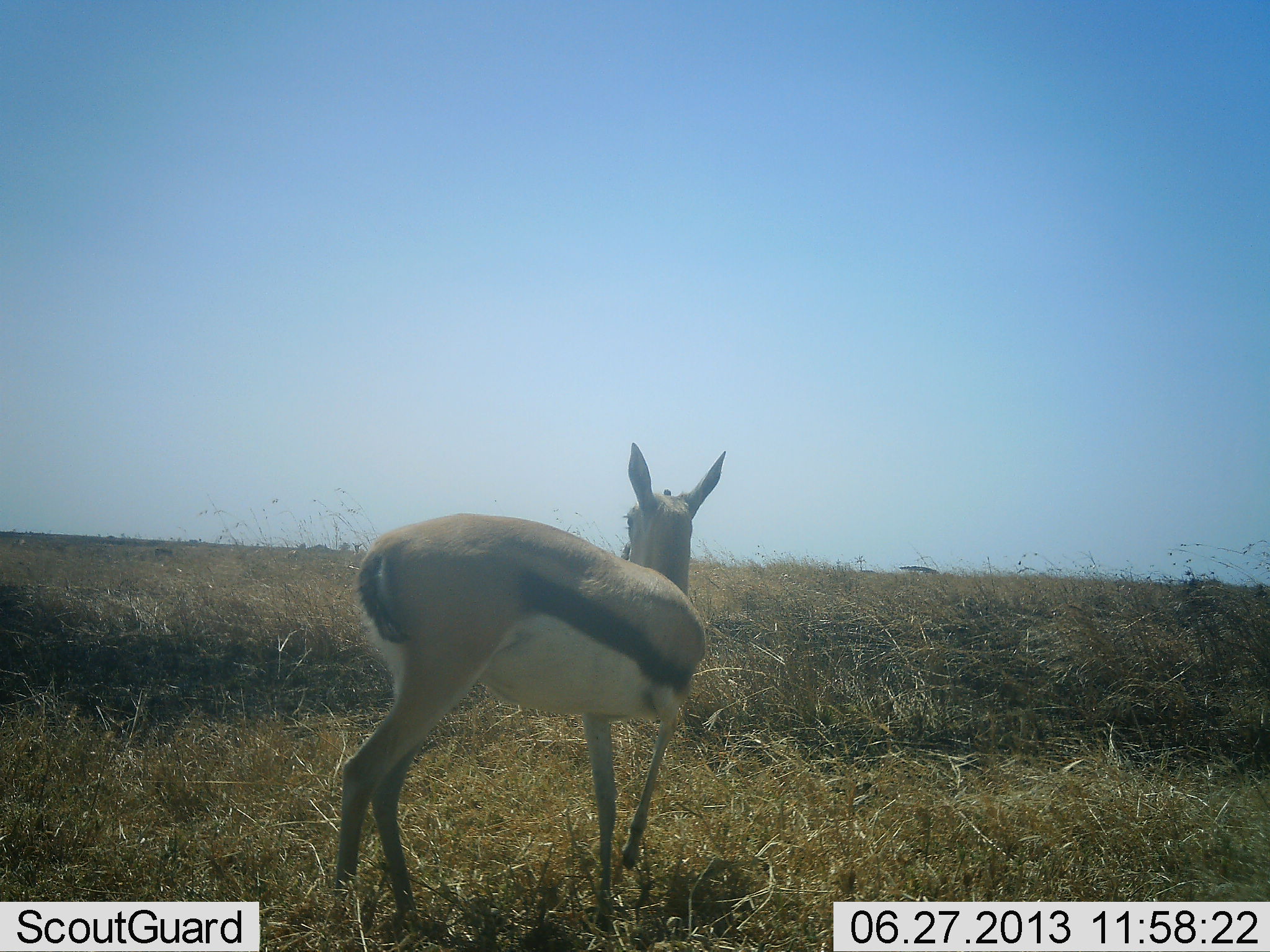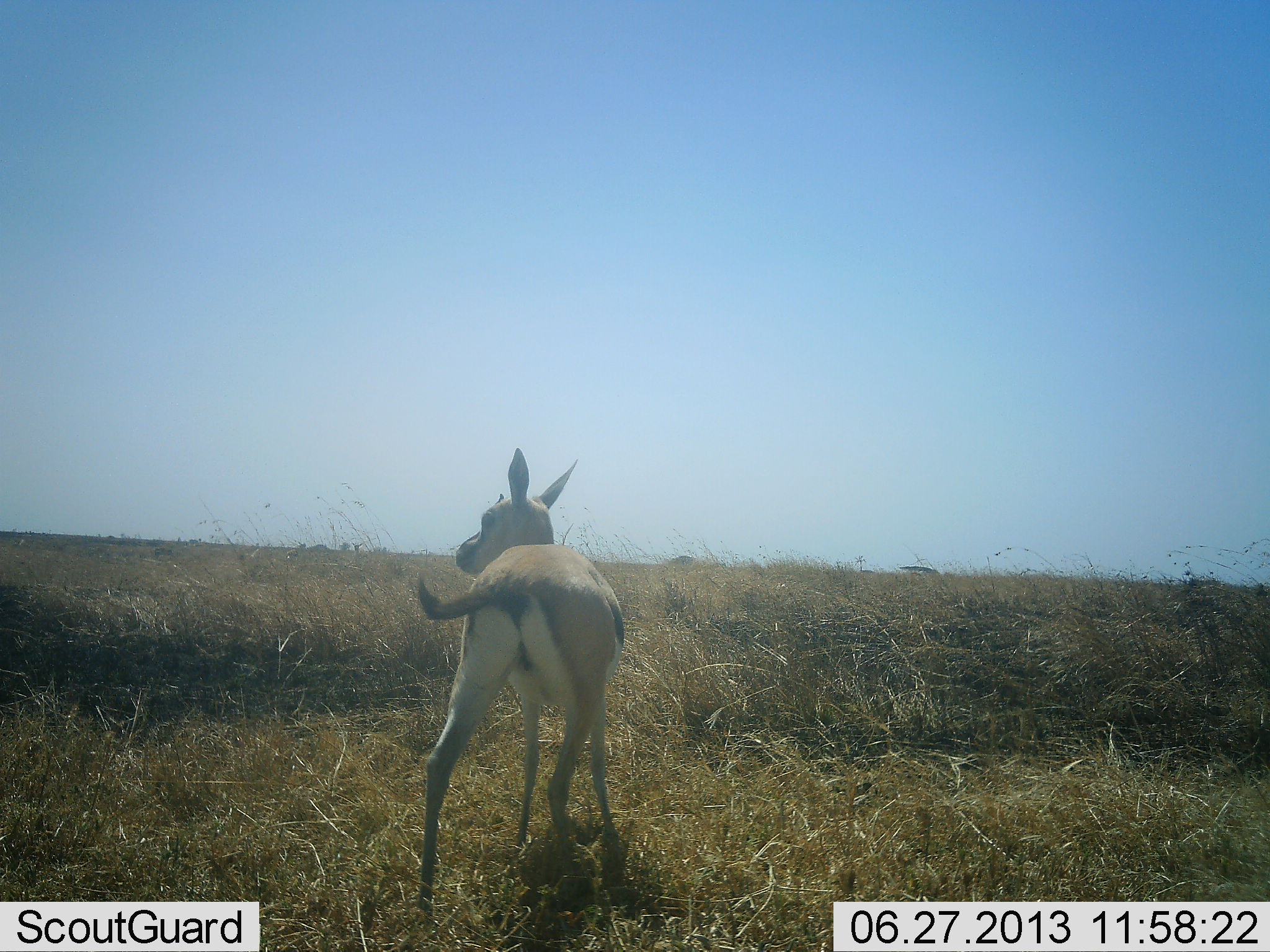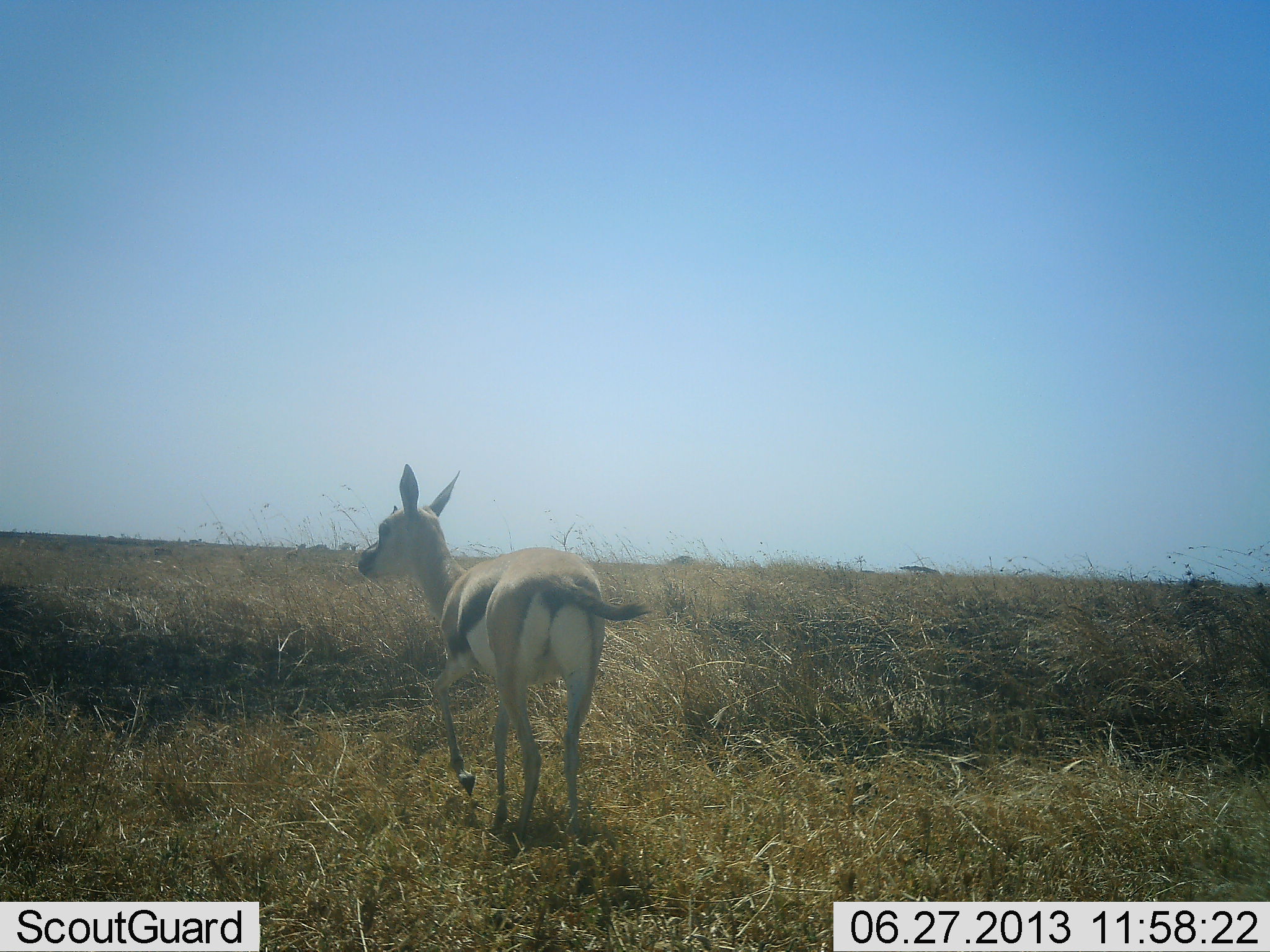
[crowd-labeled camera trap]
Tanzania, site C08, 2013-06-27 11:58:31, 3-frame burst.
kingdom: Animalia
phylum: Chordata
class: Mammalia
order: Artiodactyla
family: Bovidae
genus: Eudorcas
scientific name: Eudorcas thomsonii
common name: thomson's gazelle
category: gazellethomsons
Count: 1.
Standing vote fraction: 27%.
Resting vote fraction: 0%.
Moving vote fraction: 80%.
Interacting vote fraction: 0%.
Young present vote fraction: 0%.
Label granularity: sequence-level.